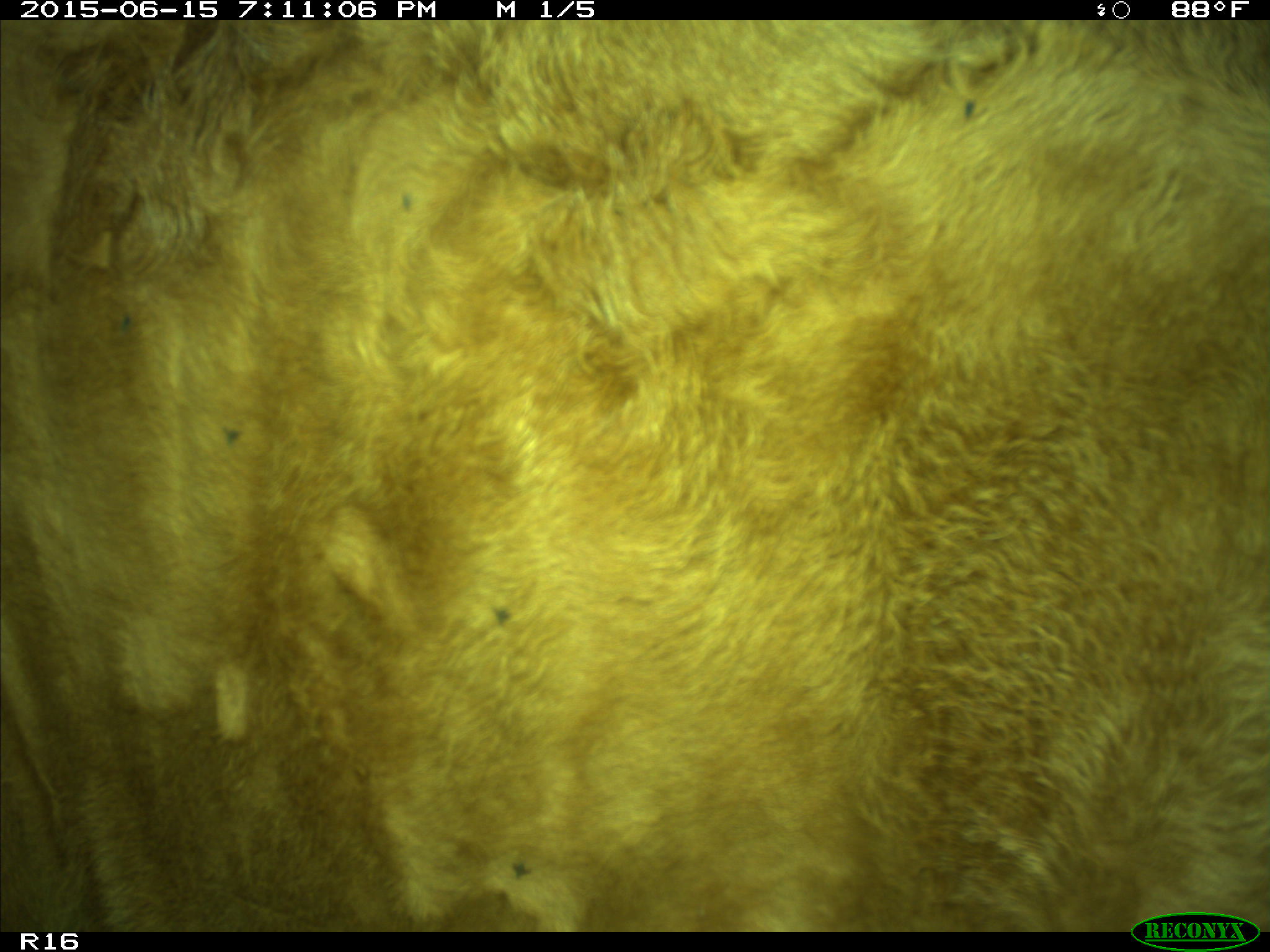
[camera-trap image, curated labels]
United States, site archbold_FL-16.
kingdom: Animalia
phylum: Chordata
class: Mammalia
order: Artiodactyla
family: Bovidae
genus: Bos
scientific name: Bos taurus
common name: domestic cow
Bos taurus (domestic cow).